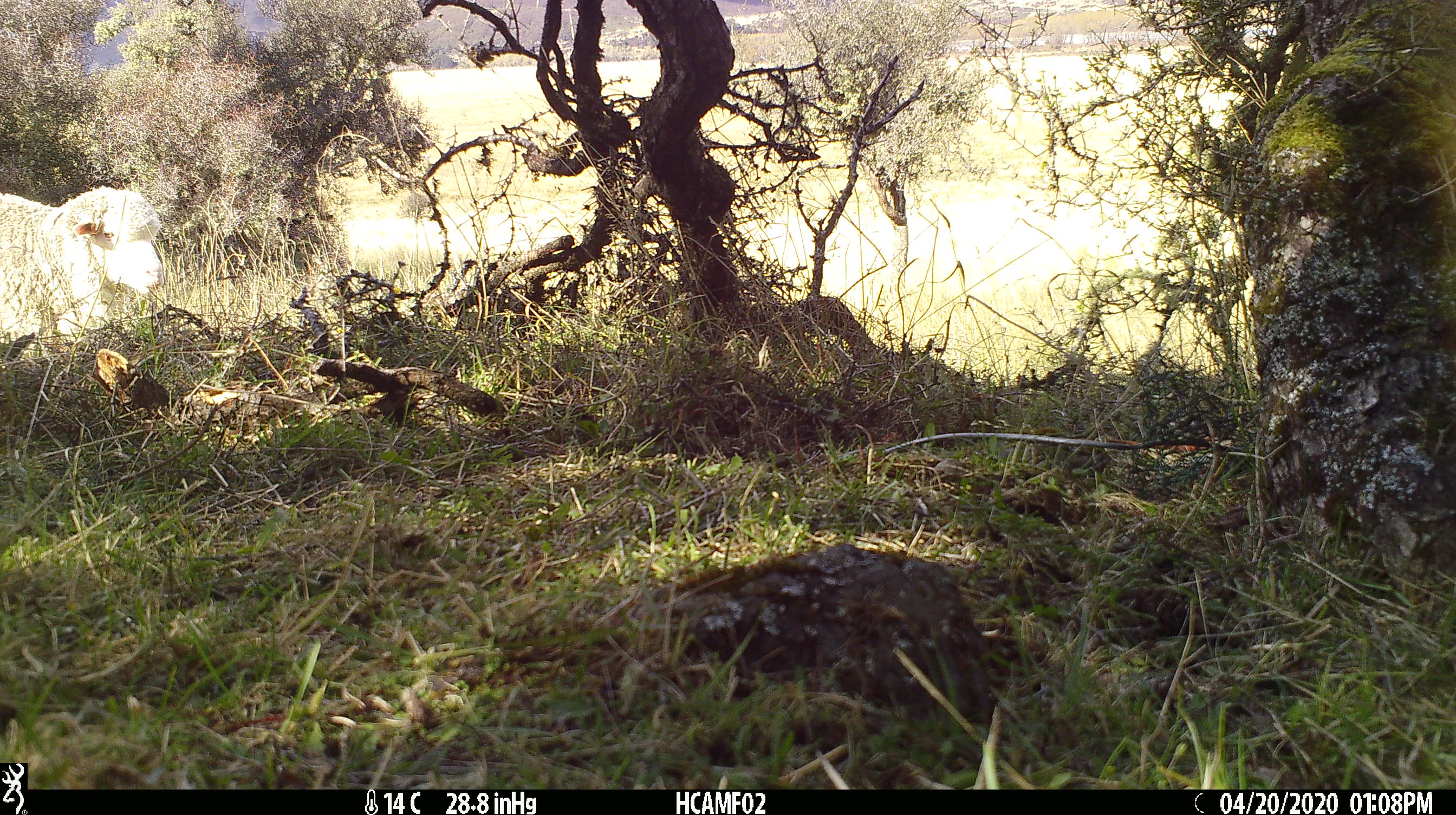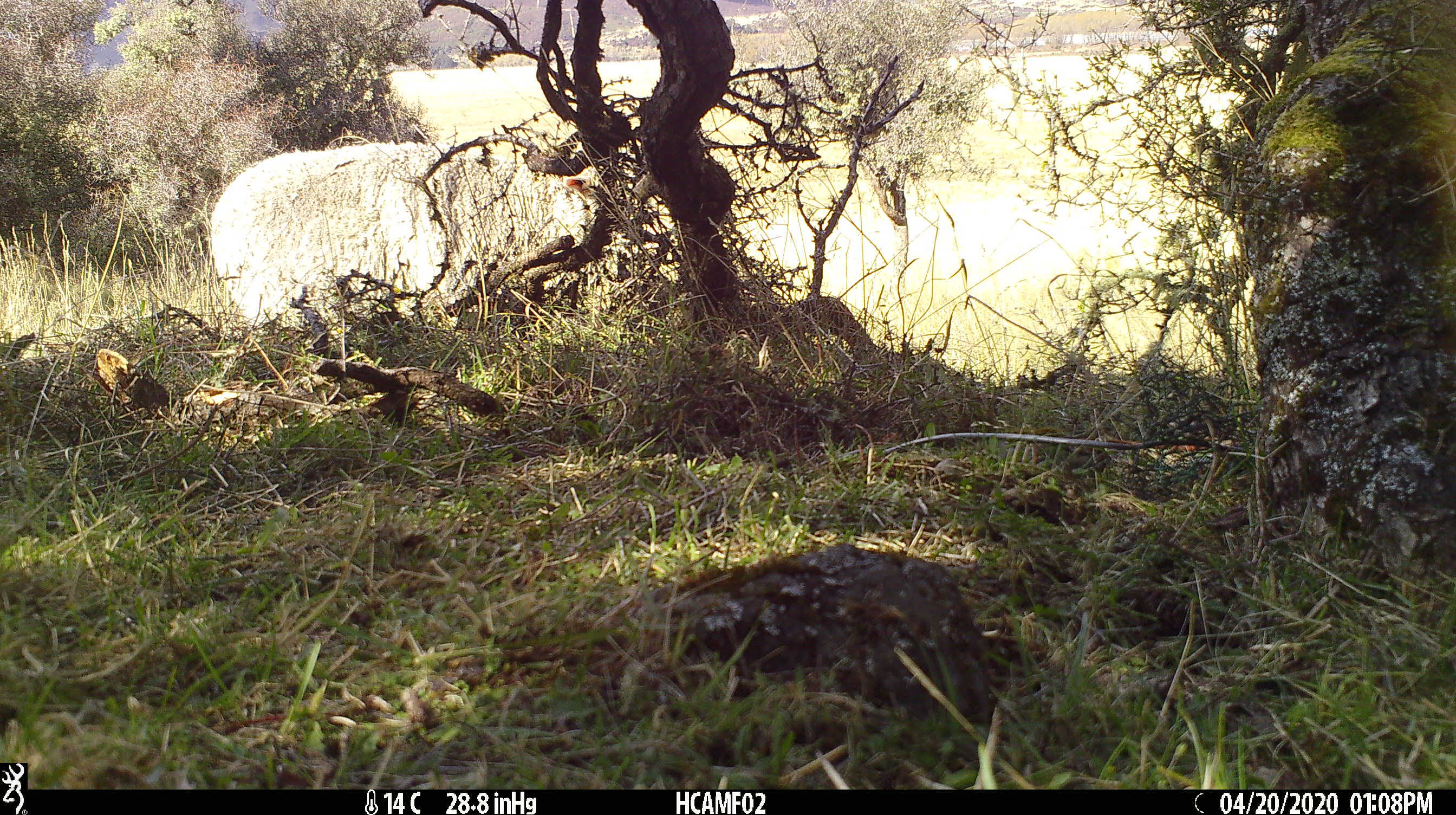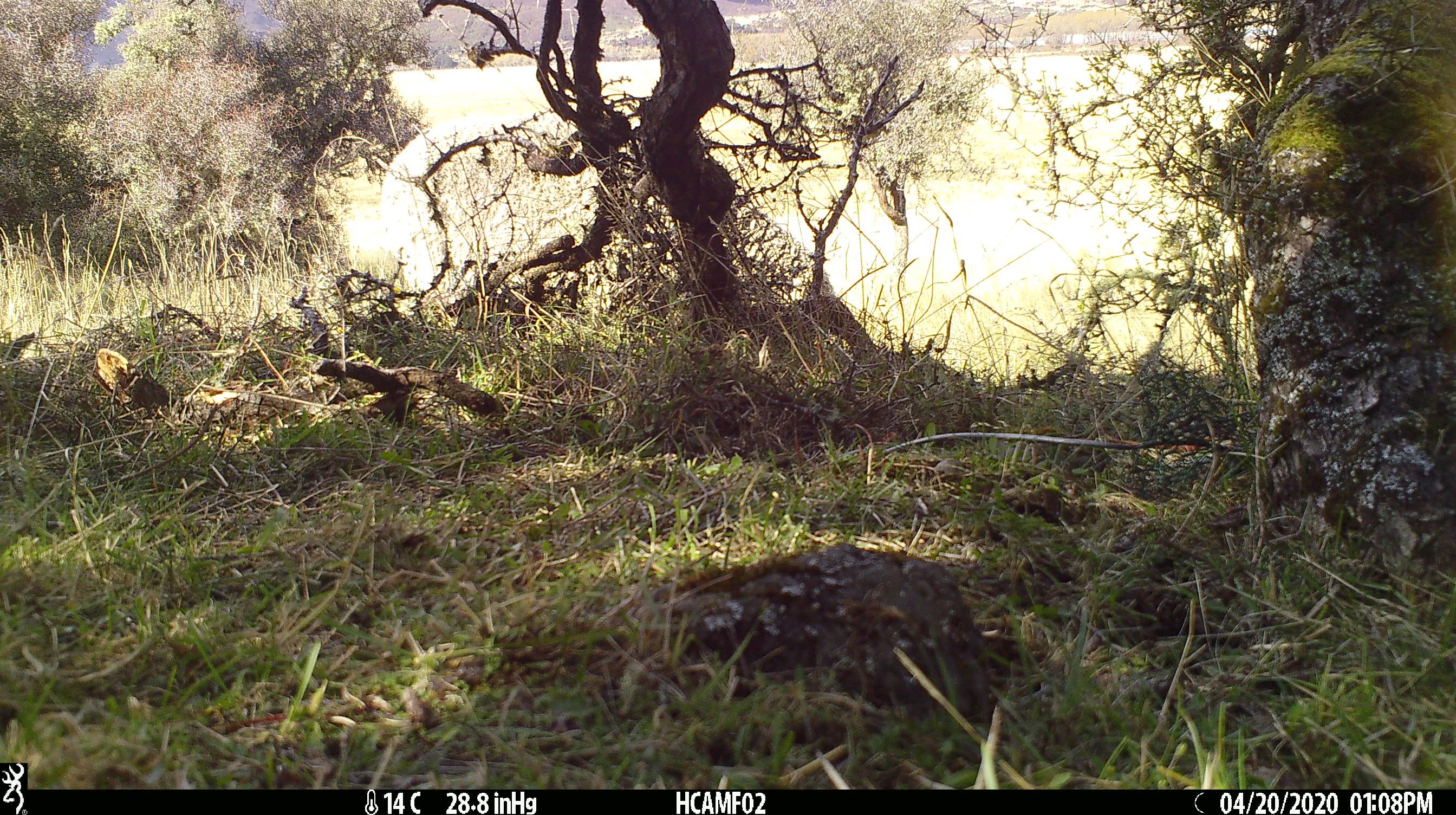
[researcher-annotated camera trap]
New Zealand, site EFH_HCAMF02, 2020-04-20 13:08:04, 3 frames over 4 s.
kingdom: Animalia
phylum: Chordata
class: Mammalia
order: Artiodactyla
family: Bovidae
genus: Ovis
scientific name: Ovis aries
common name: domestic sheep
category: sheep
Sheep (domestic sheep) (Ovis aries).